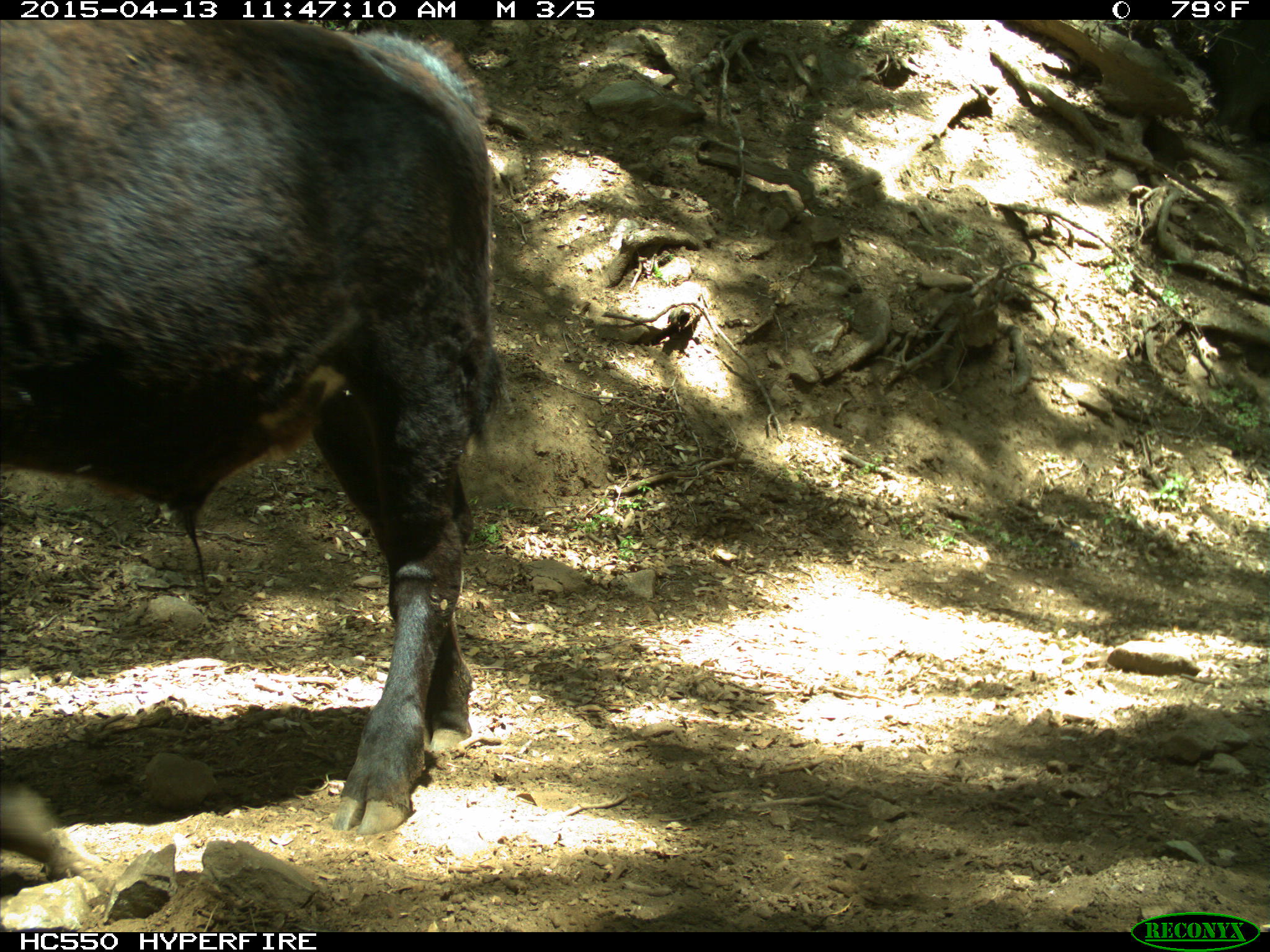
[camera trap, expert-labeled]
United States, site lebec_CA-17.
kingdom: Animalia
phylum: Chordata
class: Mammalia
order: Artiodactyla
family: Bovidae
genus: Bos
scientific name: Bos taurus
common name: domestic cow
Bos taurus (domestic cow).